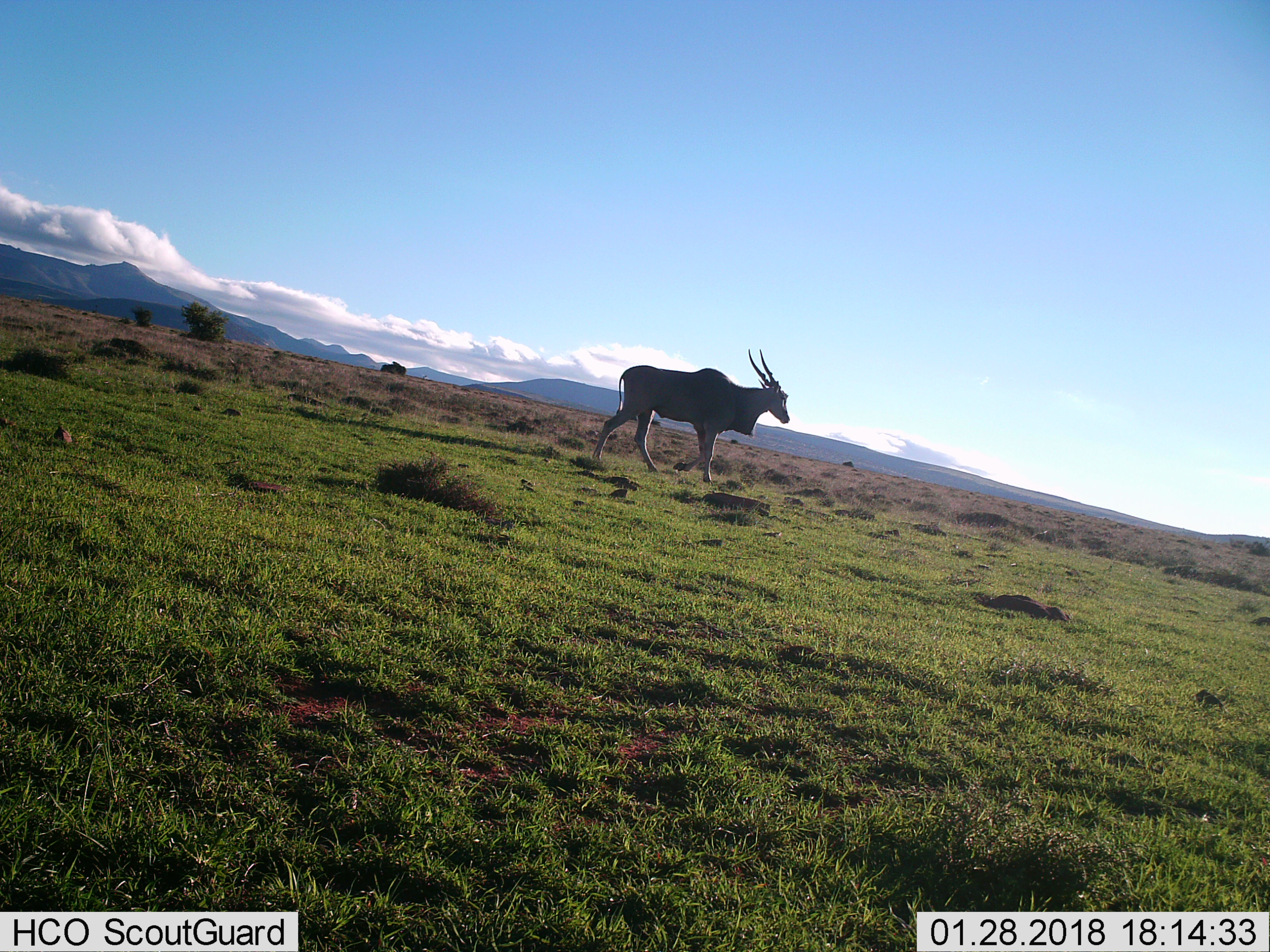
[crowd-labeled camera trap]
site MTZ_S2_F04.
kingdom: Animalia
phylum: Chordata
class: Mammalia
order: Artiodactyla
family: Bovidae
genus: Tragelaphus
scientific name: Tragelaphus oryx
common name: eland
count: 1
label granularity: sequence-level